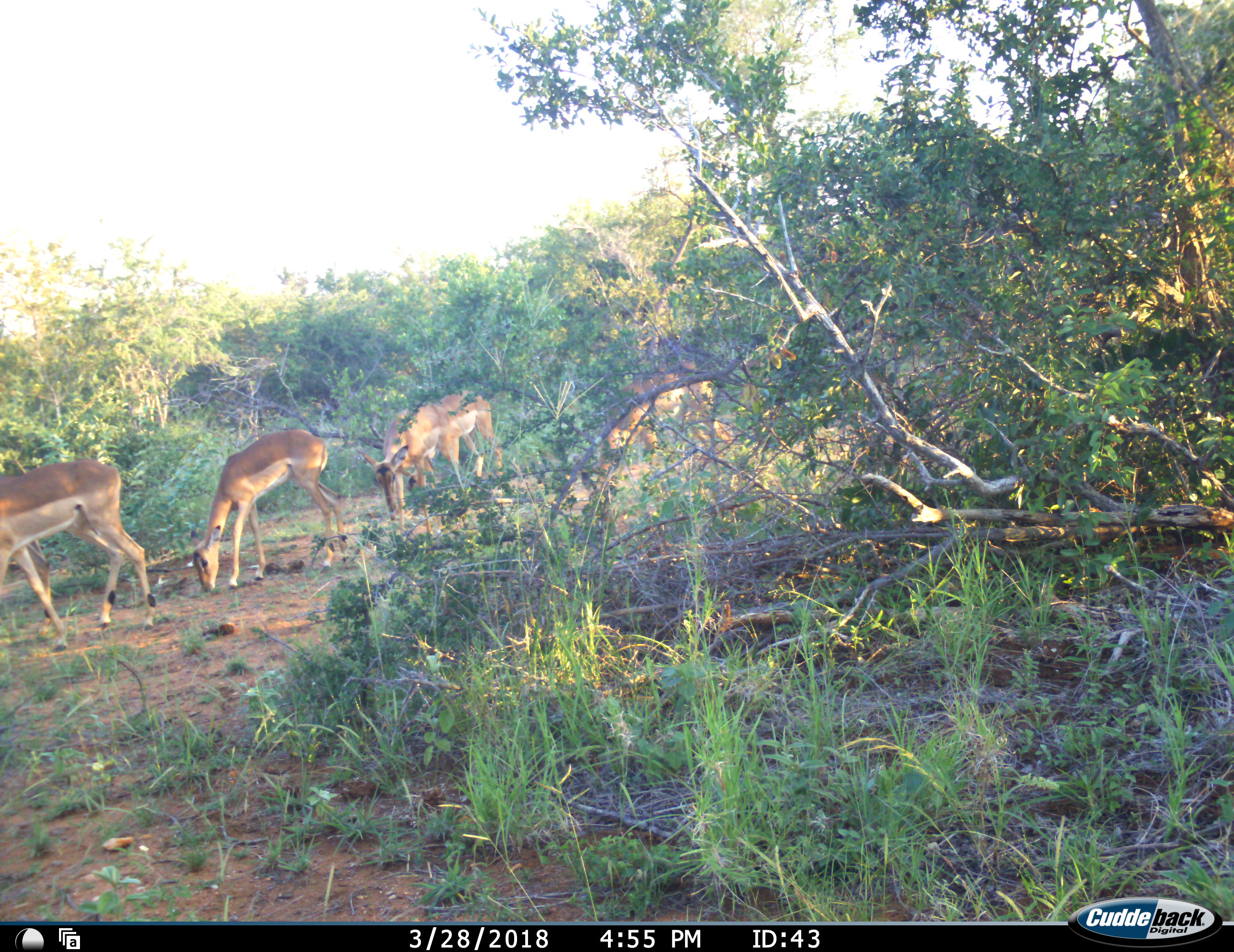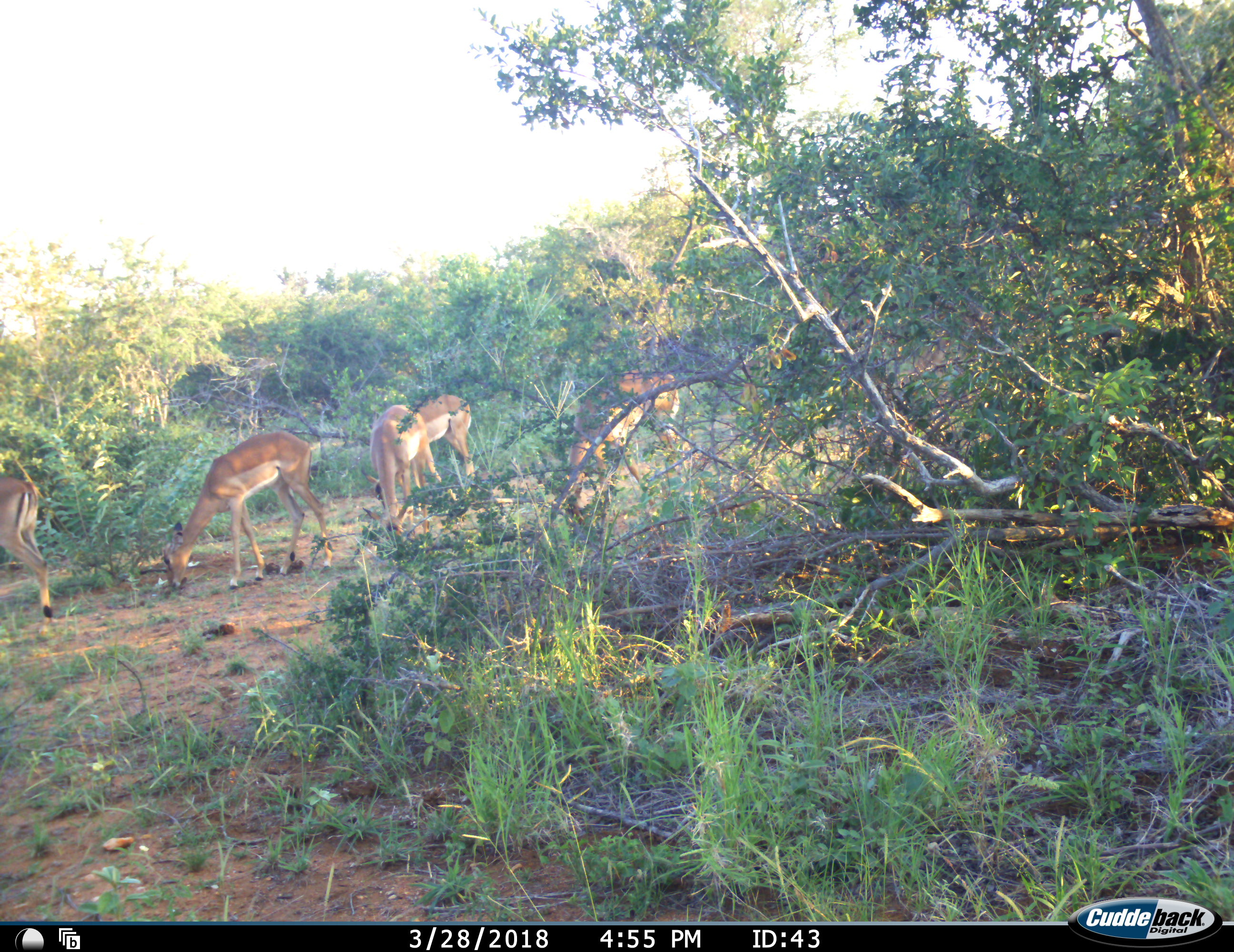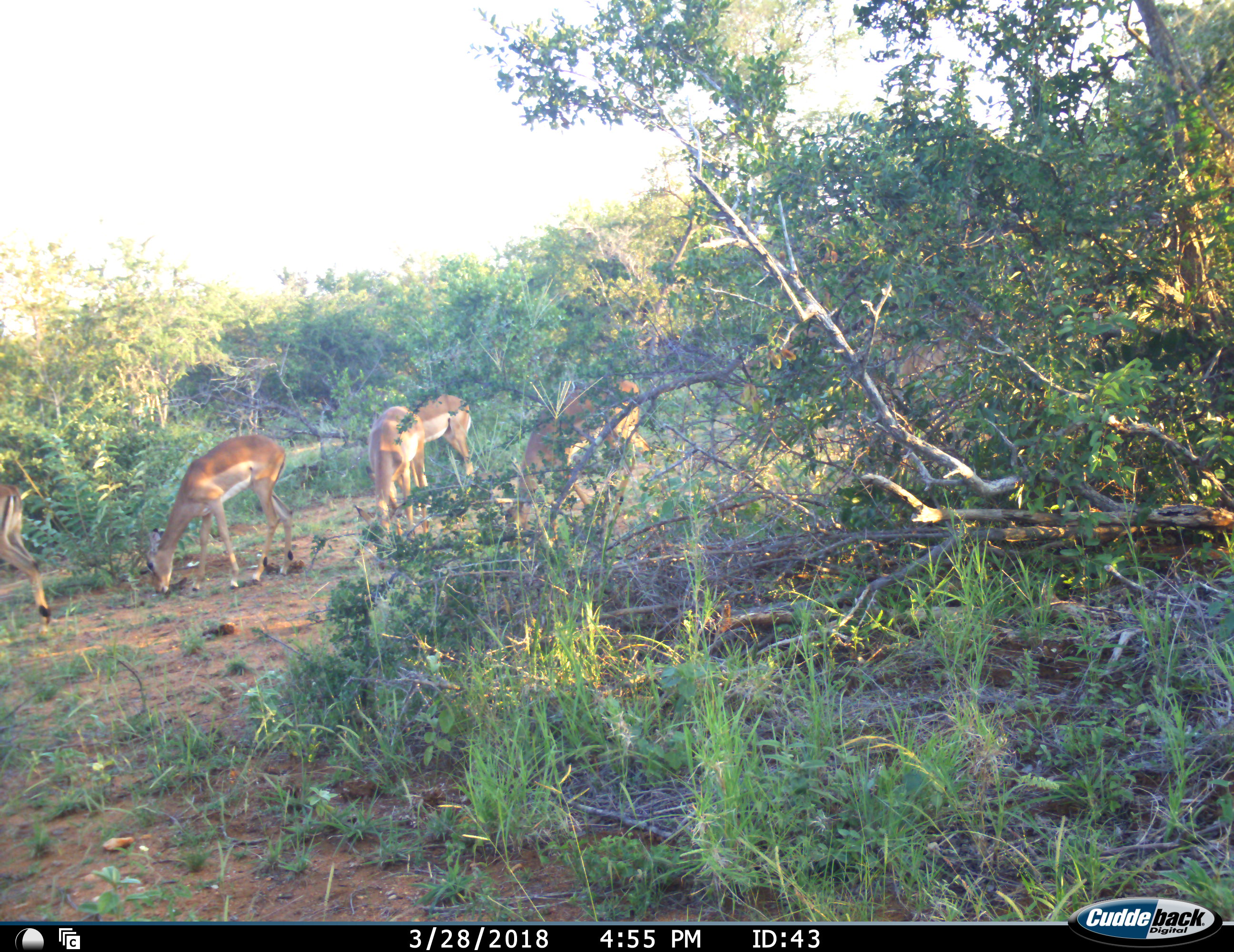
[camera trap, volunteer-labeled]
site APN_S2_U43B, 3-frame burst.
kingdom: Animalia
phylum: Chordata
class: Mammalia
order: Artiodactyla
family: Bovidae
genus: Aepyceros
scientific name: Aepyceros melampus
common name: impala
Impala (Aepyceros melampus), count 6. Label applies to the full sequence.